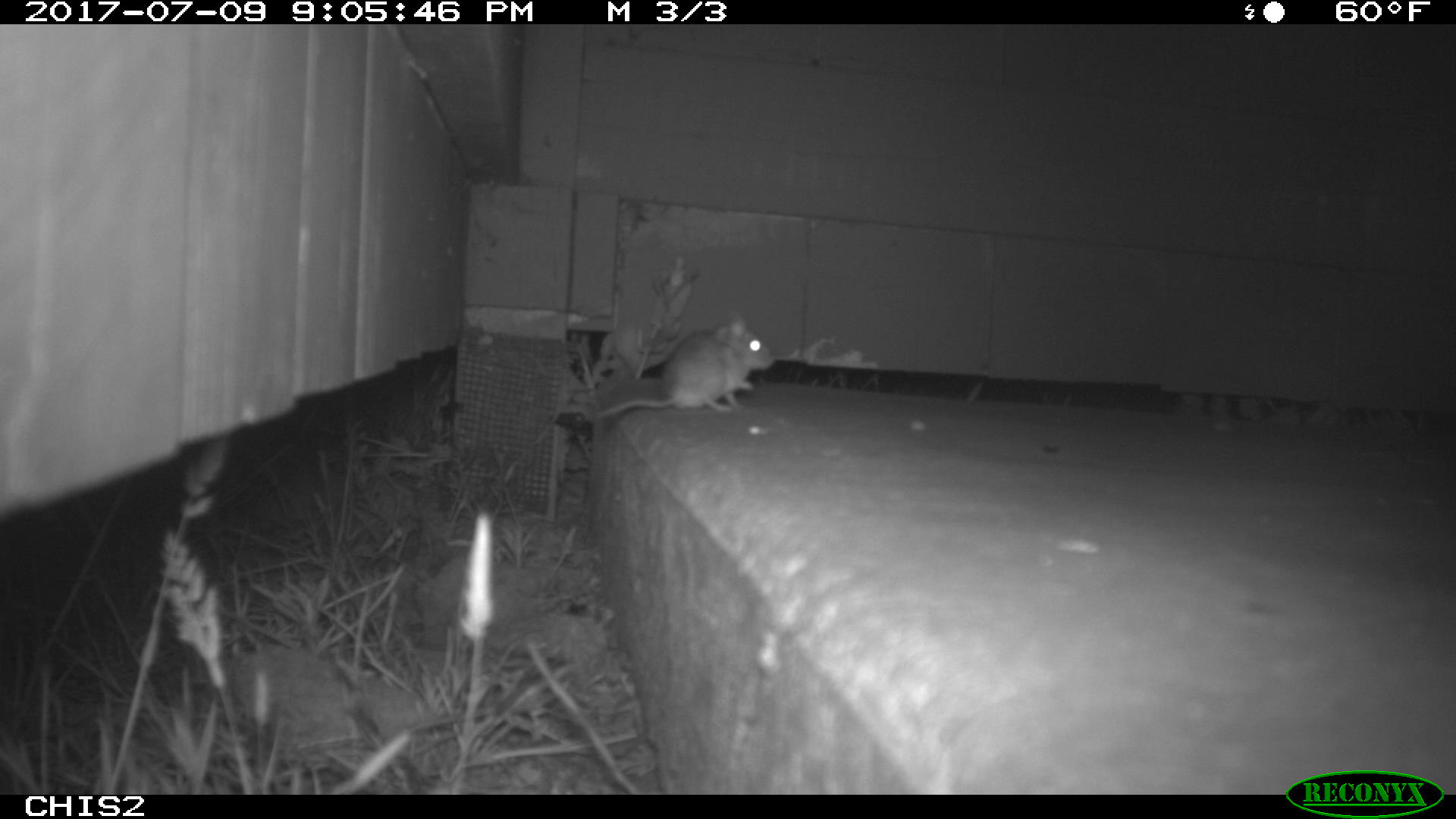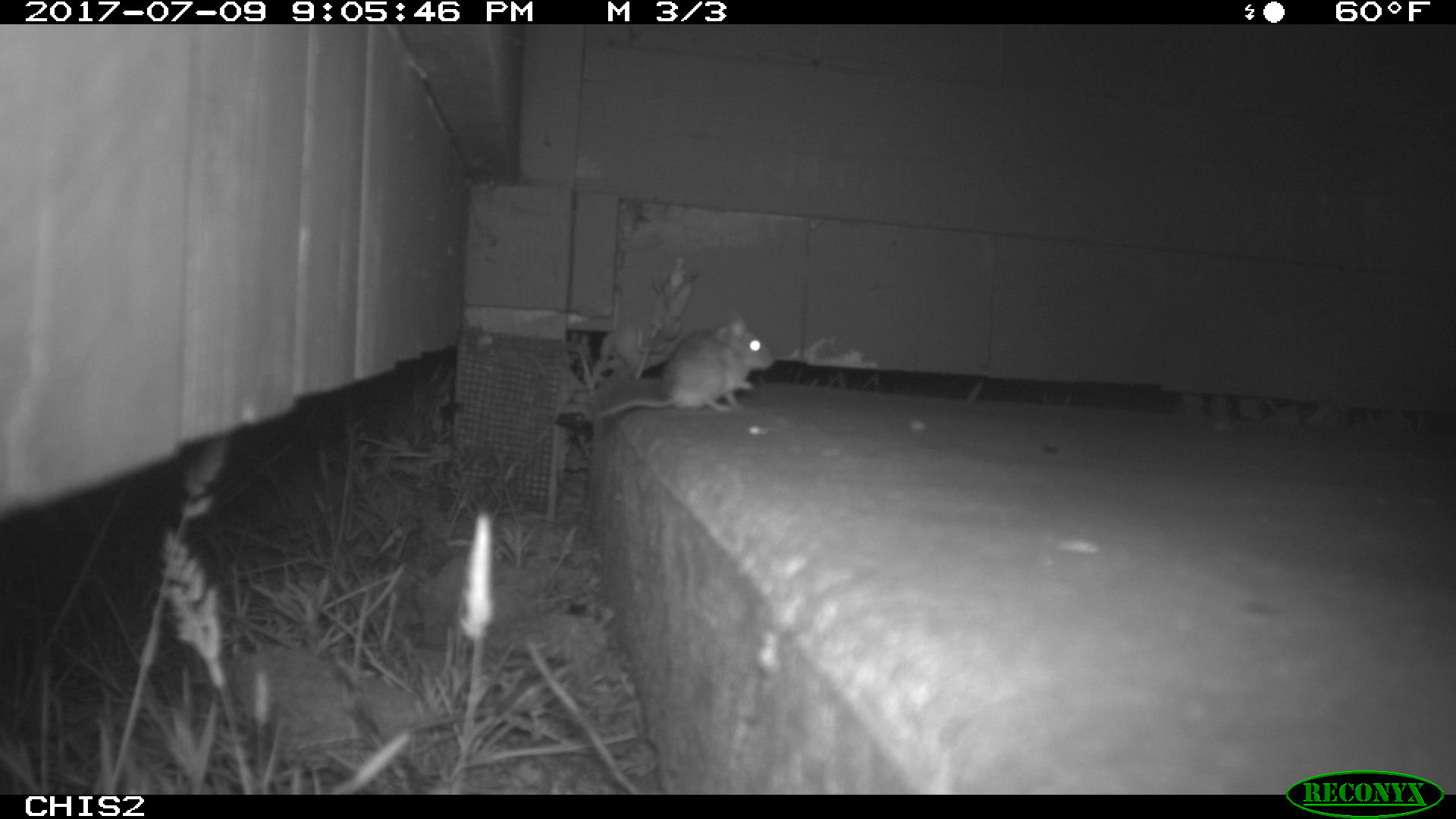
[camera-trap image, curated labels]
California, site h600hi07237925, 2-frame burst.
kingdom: Animalia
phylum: Chordata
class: Mammalia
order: Rodentia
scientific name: Rodentia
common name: rodent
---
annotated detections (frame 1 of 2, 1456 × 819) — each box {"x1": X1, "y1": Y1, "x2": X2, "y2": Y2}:
rodent: {"x1": 595, "y1": 308, "x2": 776, "y2": 421}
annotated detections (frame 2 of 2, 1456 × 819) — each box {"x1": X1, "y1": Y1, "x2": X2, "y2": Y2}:
rodent: {"x1": 595, "y1": 311, "x2": 774, "y2": 416}